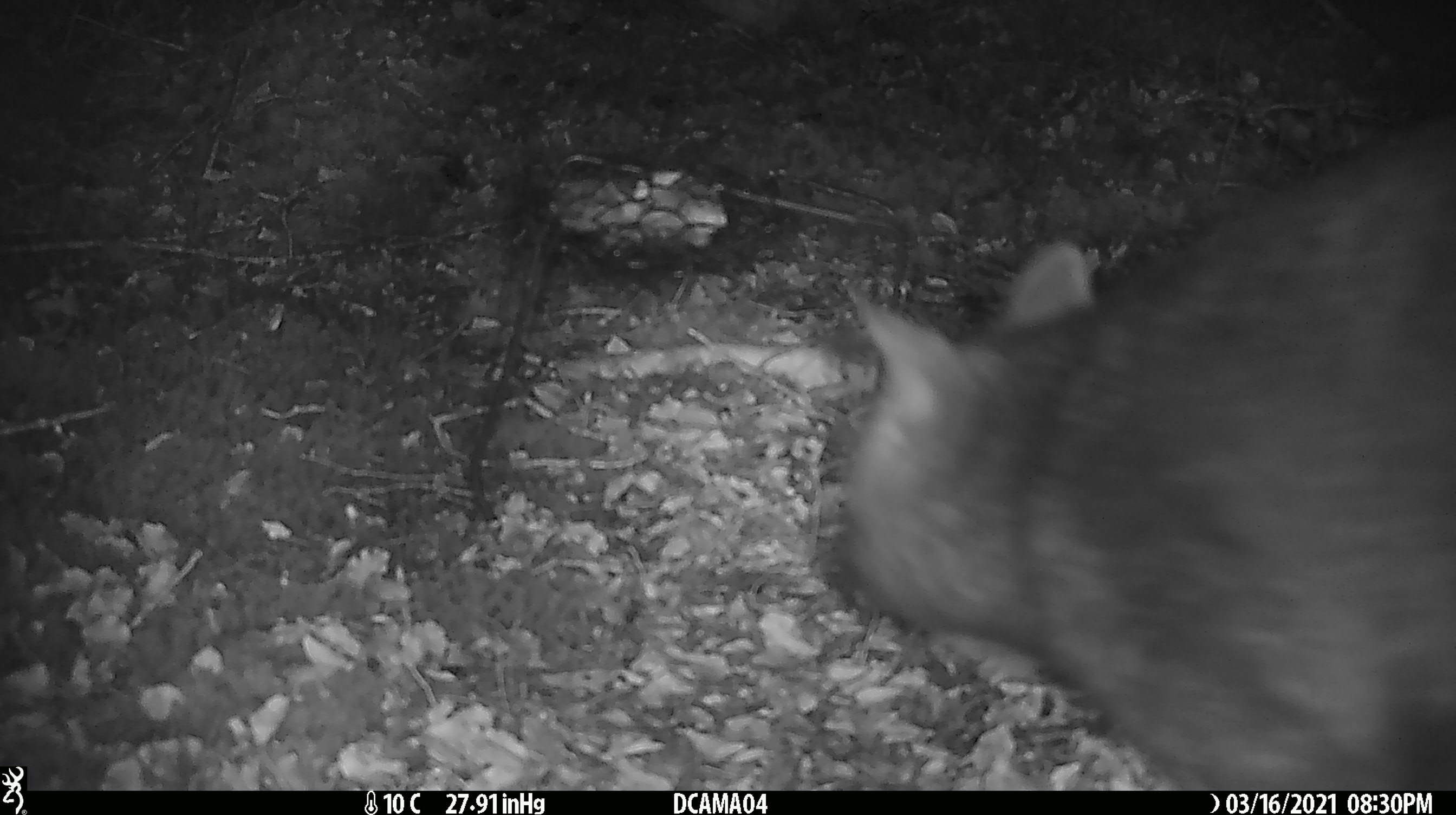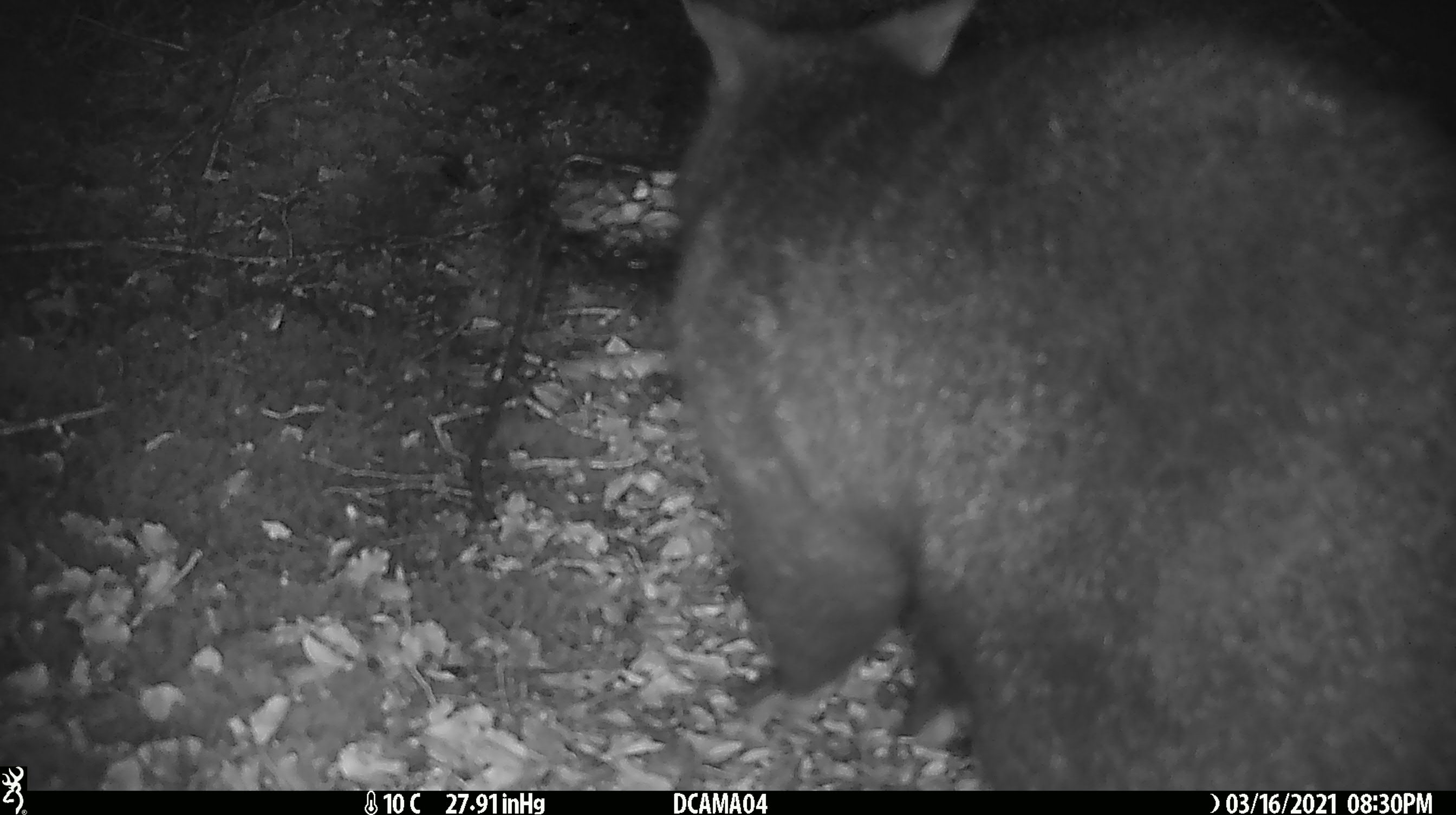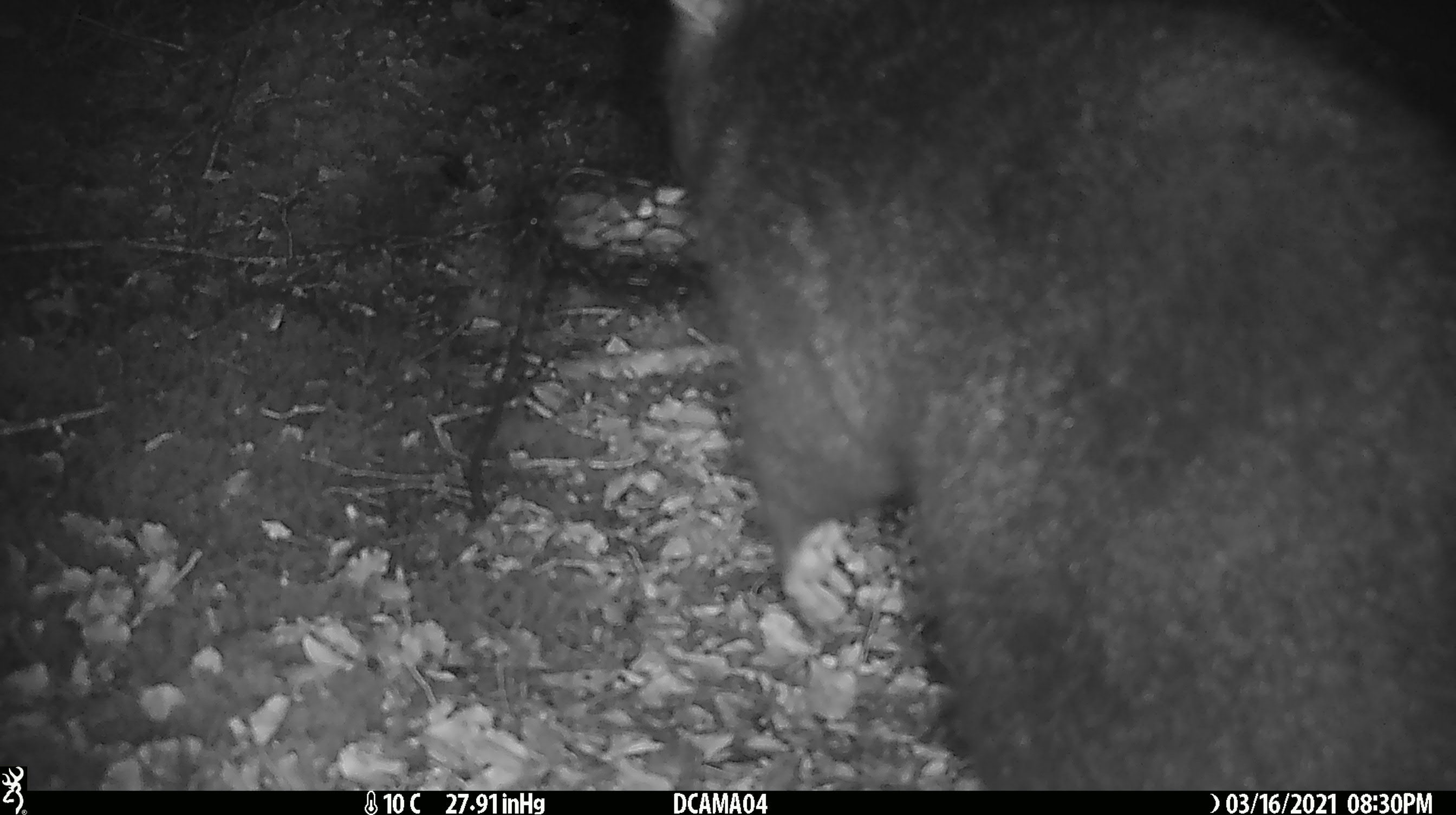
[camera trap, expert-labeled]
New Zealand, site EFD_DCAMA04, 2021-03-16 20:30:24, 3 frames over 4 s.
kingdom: Animalia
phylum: Chordata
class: Mammalia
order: Diprotodontia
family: Phalangeridae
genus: Trichosurus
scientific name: Trichosurus vulpecula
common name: common brushtail possum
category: possum